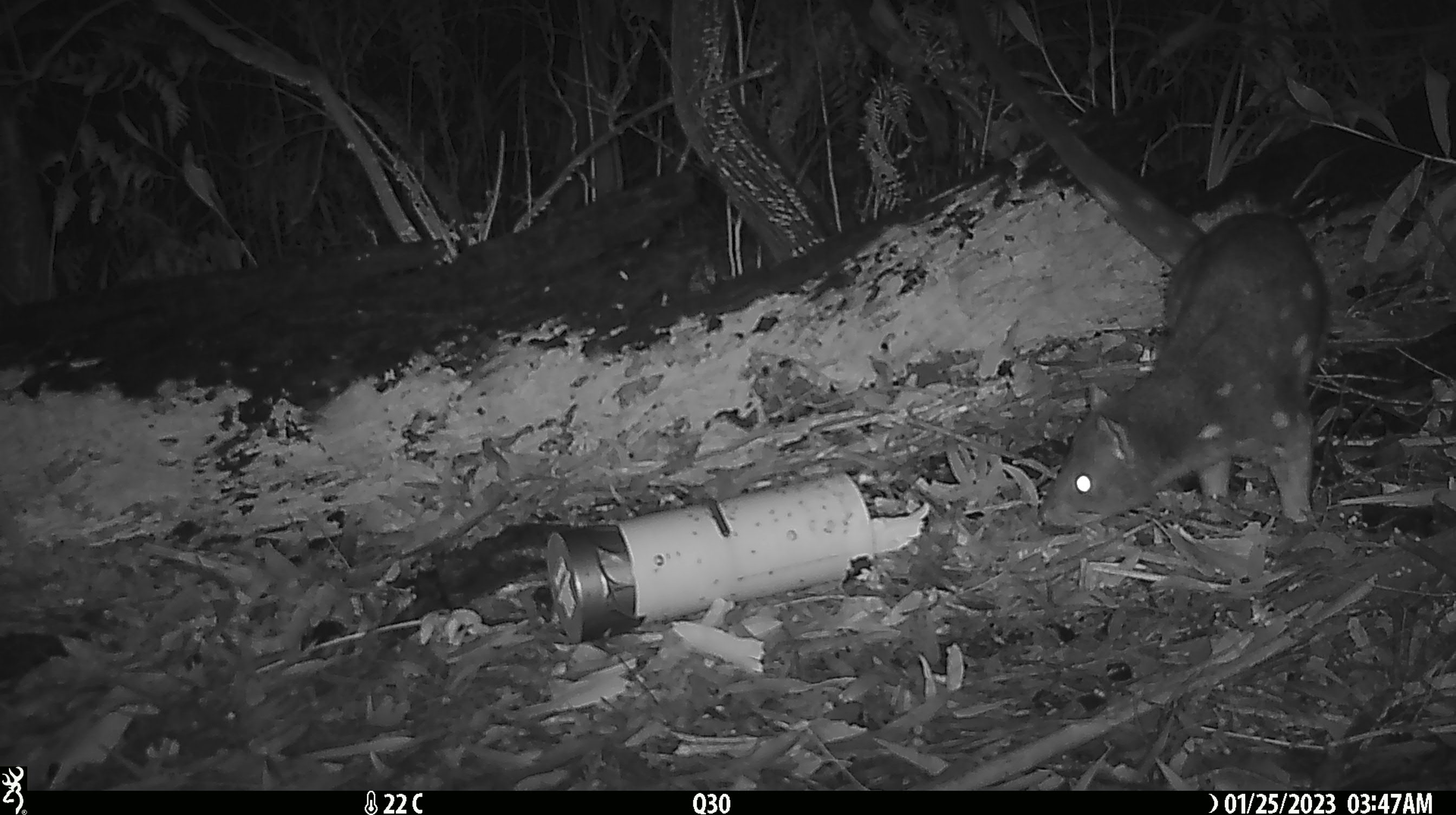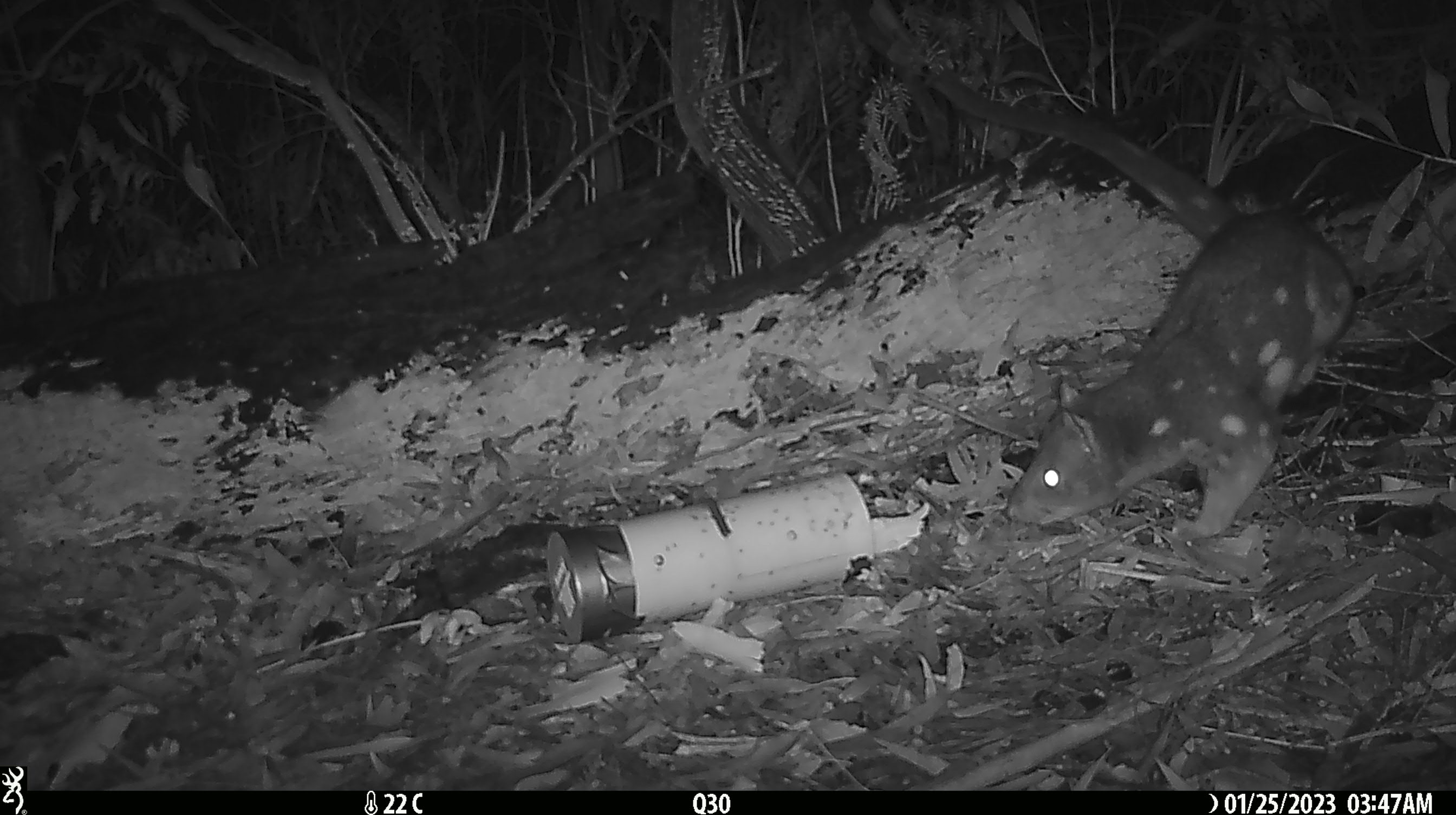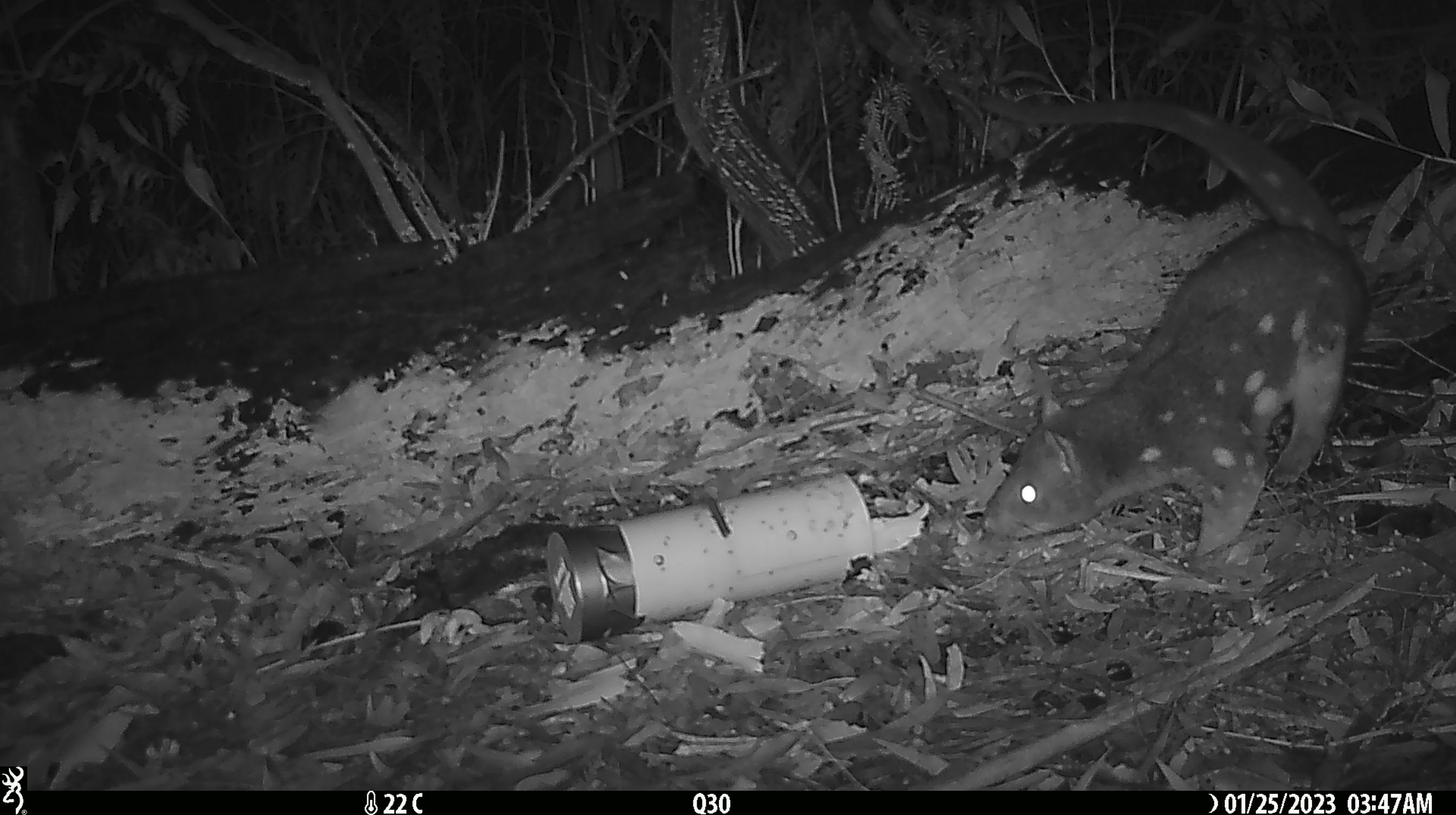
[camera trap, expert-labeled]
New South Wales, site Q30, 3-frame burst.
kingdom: Animalia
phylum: Chordata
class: Mammalia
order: Dasyuromorphia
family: Dasyuridae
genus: Dasyurus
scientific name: Dasyurus maculatus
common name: spotted-tailed quoll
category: quoll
Quoll (spotted-tailed quoll) (Dasyurus maculatus).